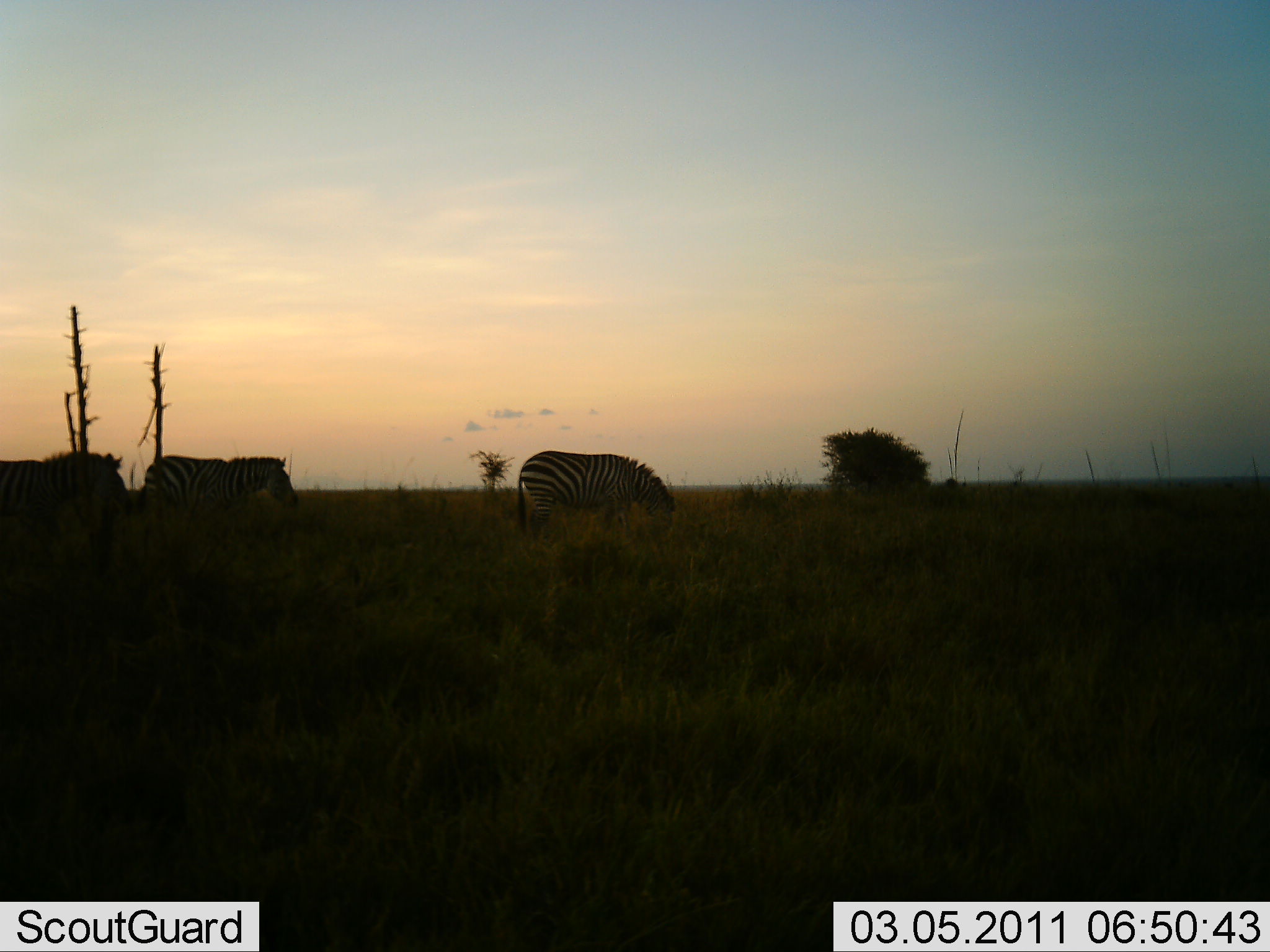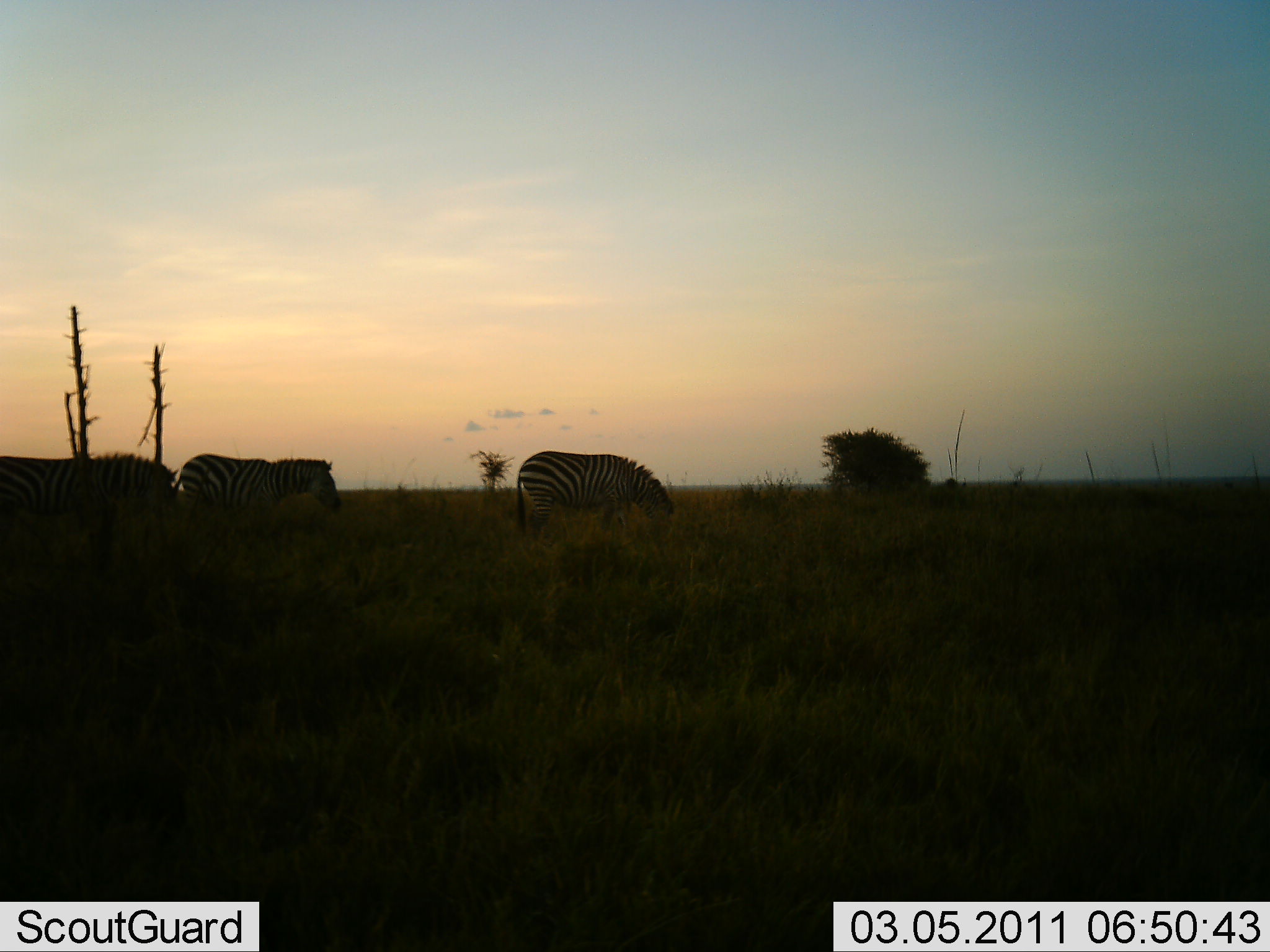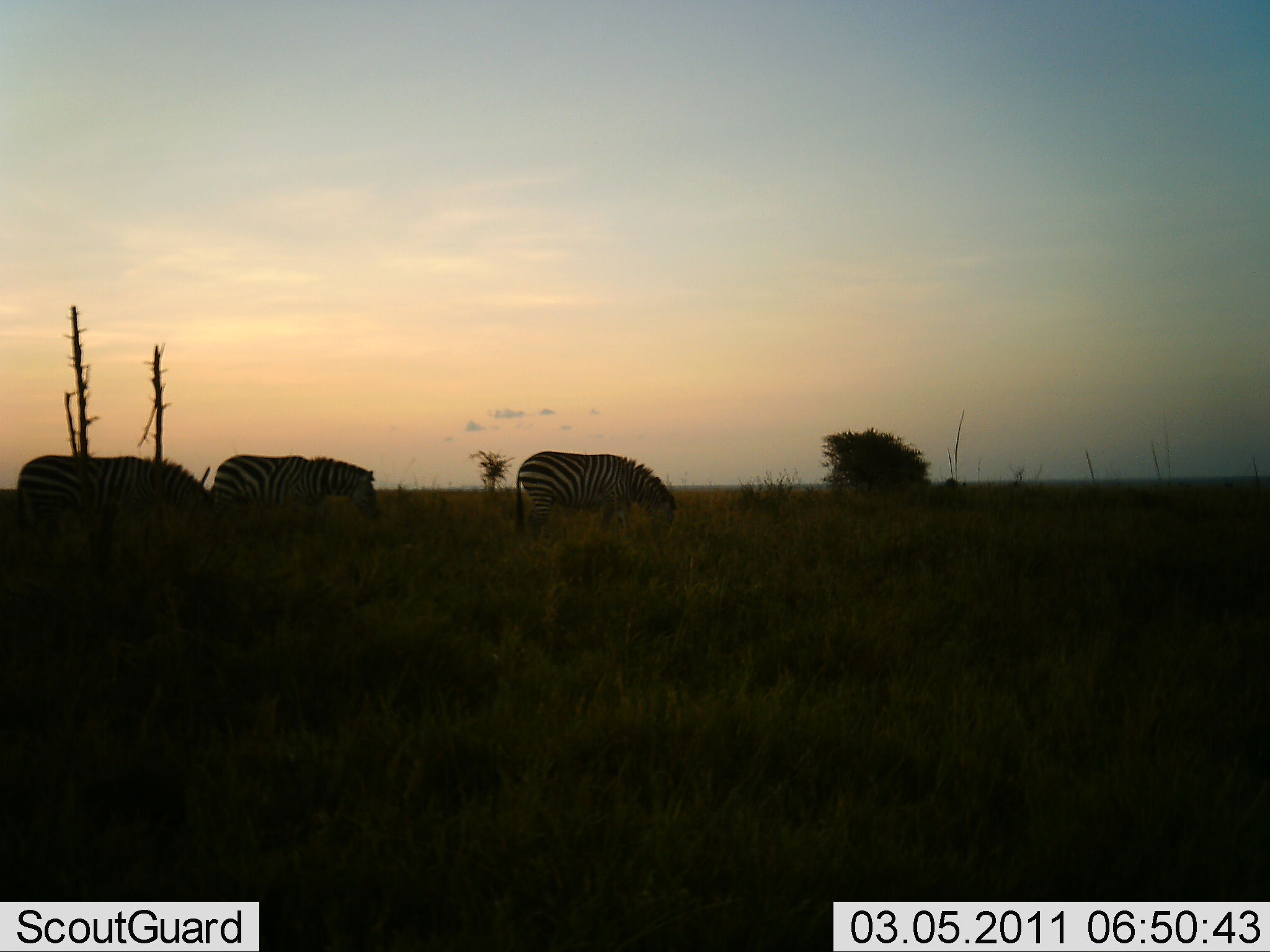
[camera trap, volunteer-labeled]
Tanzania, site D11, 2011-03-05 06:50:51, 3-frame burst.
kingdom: Animalia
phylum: Chordata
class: Mammalia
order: Perissodactyla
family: Equidae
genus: Equus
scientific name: Equus quagga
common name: plains zebra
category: zebra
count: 3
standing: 25%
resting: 0%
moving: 69%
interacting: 0%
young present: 0%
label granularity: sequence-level